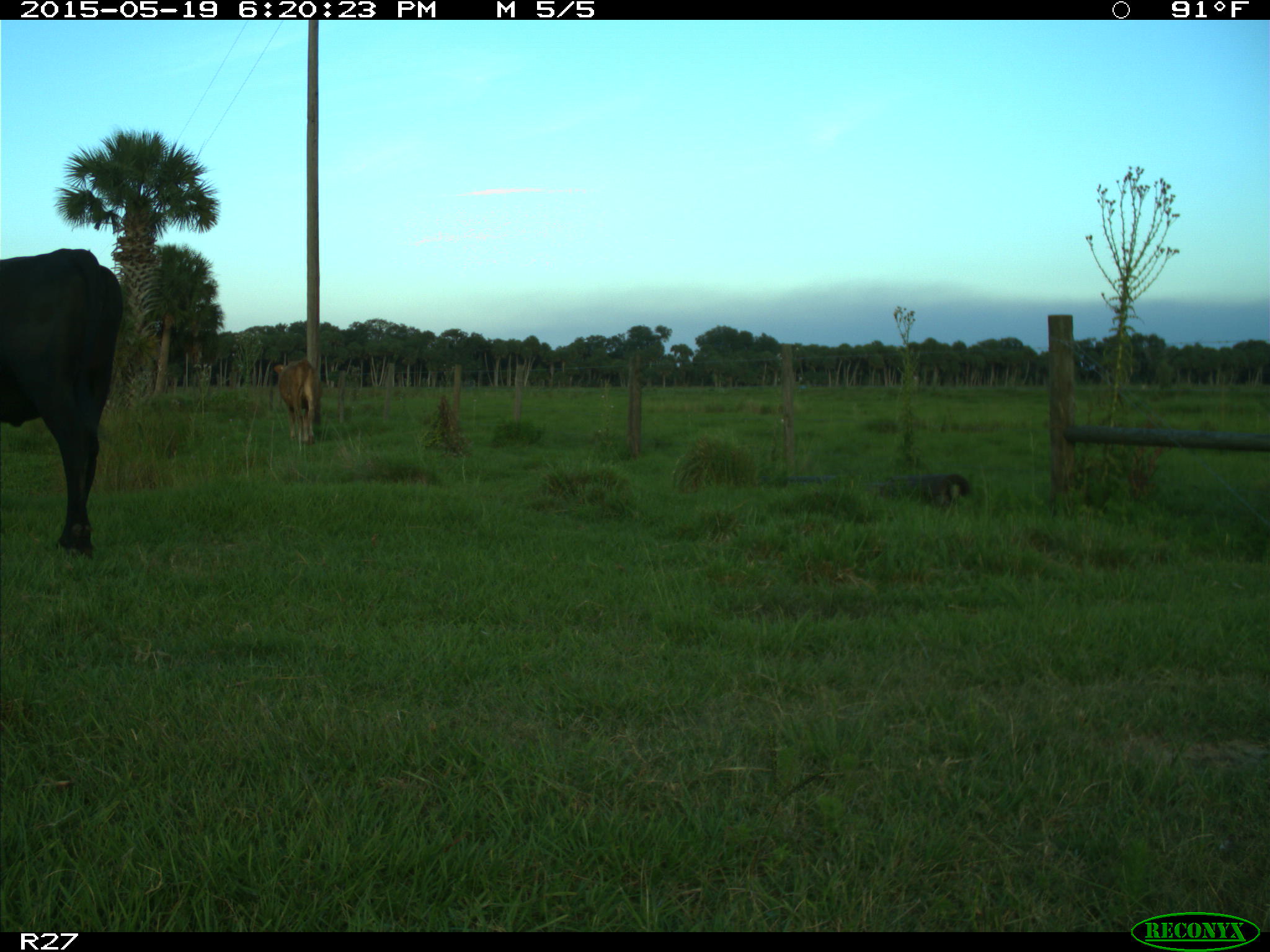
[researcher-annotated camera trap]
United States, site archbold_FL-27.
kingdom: Animalia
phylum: Chordata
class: Mammalia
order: Artiodactyla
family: Bovidae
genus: Bos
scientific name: Bos taurus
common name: domestic cow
Bos taurus (domestic cow).